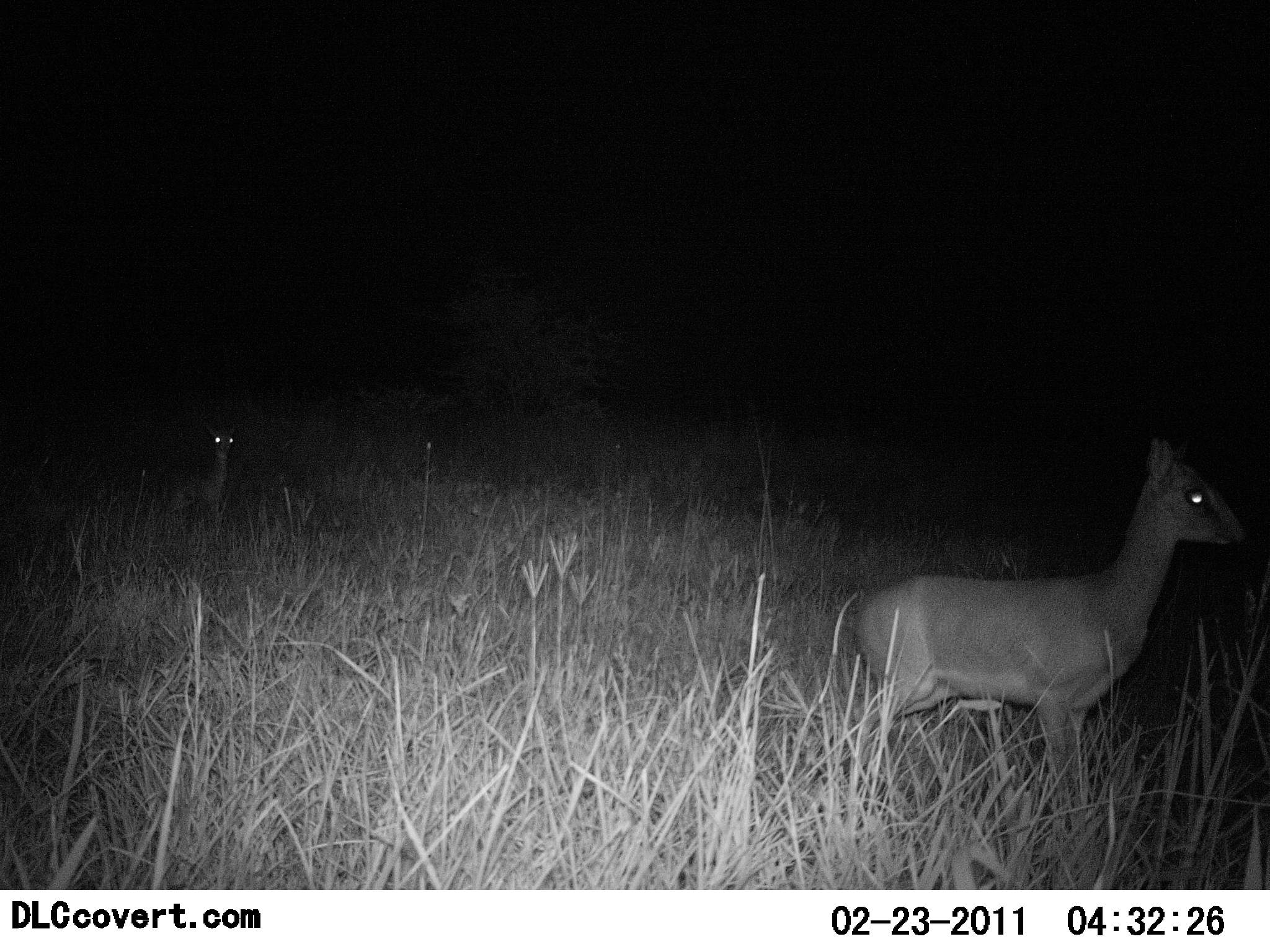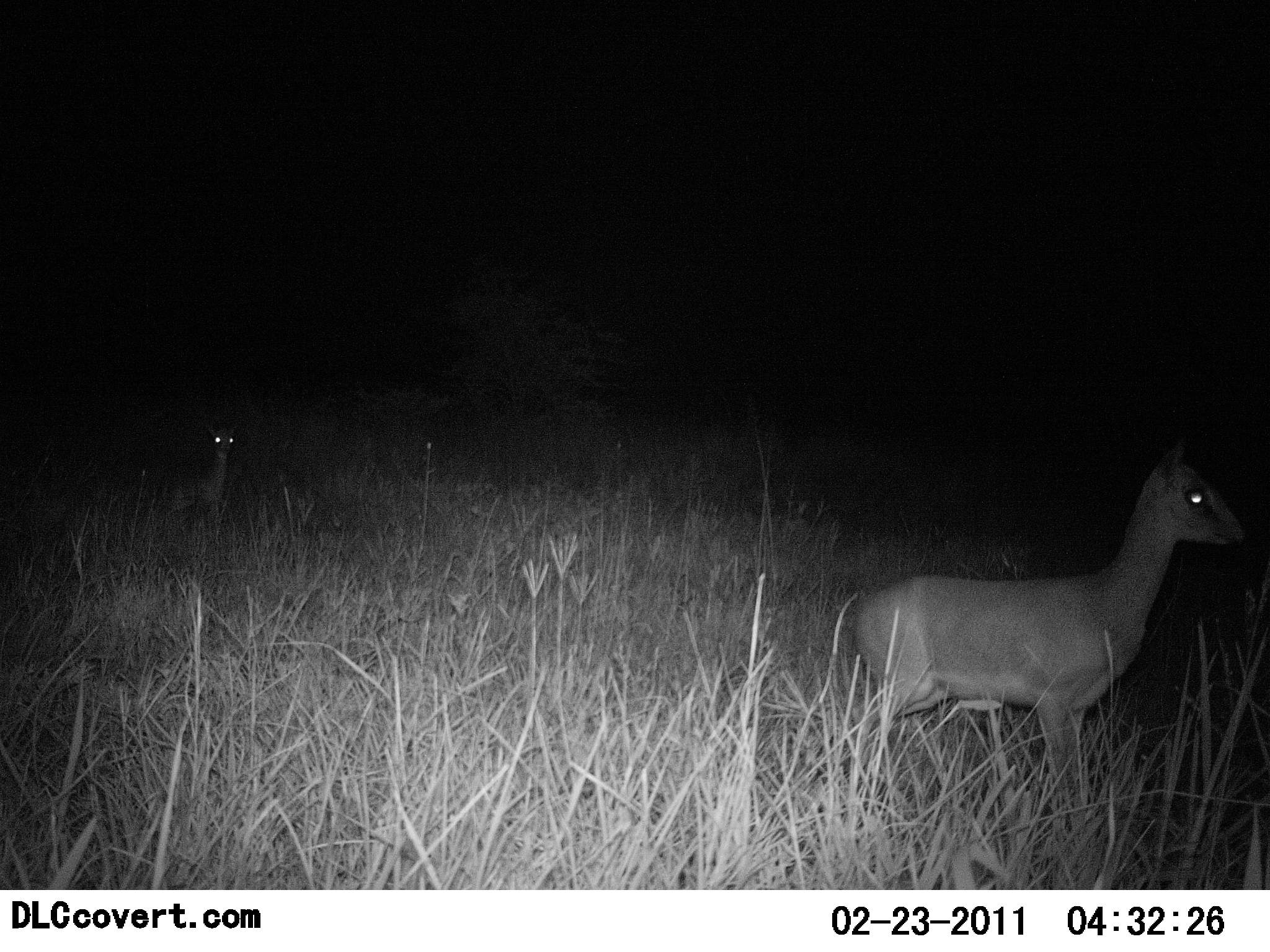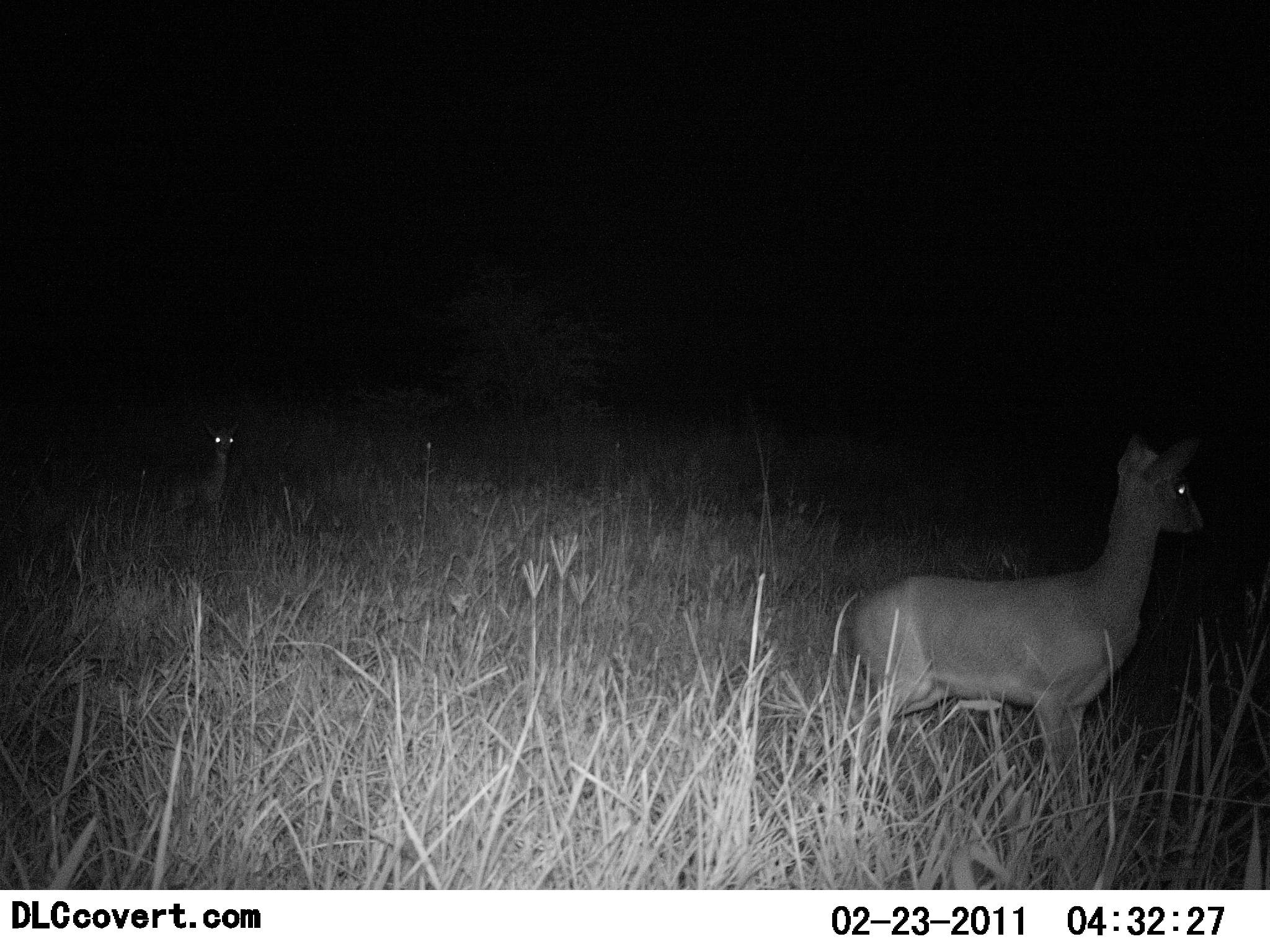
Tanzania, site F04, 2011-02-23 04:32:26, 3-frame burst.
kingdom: Animalia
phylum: Chordata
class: Mammalia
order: Artiodactyla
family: Bovidae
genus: Madoqua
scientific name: Madoqua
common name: dikdik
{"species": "dikdik (Madoqua)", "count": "2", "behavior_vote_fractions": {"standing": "82%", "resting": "0%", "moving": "18%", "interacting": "9%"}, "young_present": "0%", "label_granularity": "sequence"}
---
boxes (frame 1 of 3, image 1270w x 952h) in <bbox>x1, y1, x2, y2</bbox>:
animal: <bbox>823, 414, 1252, 858</bbox>; <bbox>153, 417, 244, 547</bbox>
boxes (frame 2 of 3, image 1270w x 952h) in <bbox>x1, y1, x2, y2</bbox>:
animal: <bbox>817, 422, 1255, 870</bbox>; <bbox>140, 420, 246, 547</bbox>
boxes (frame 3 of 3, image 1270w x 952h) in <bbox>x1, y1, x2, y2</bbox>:
animal: <bbox>810, 426, 1213, 848</bbox>; <bbox>145, 417, 249, 539</bbox>